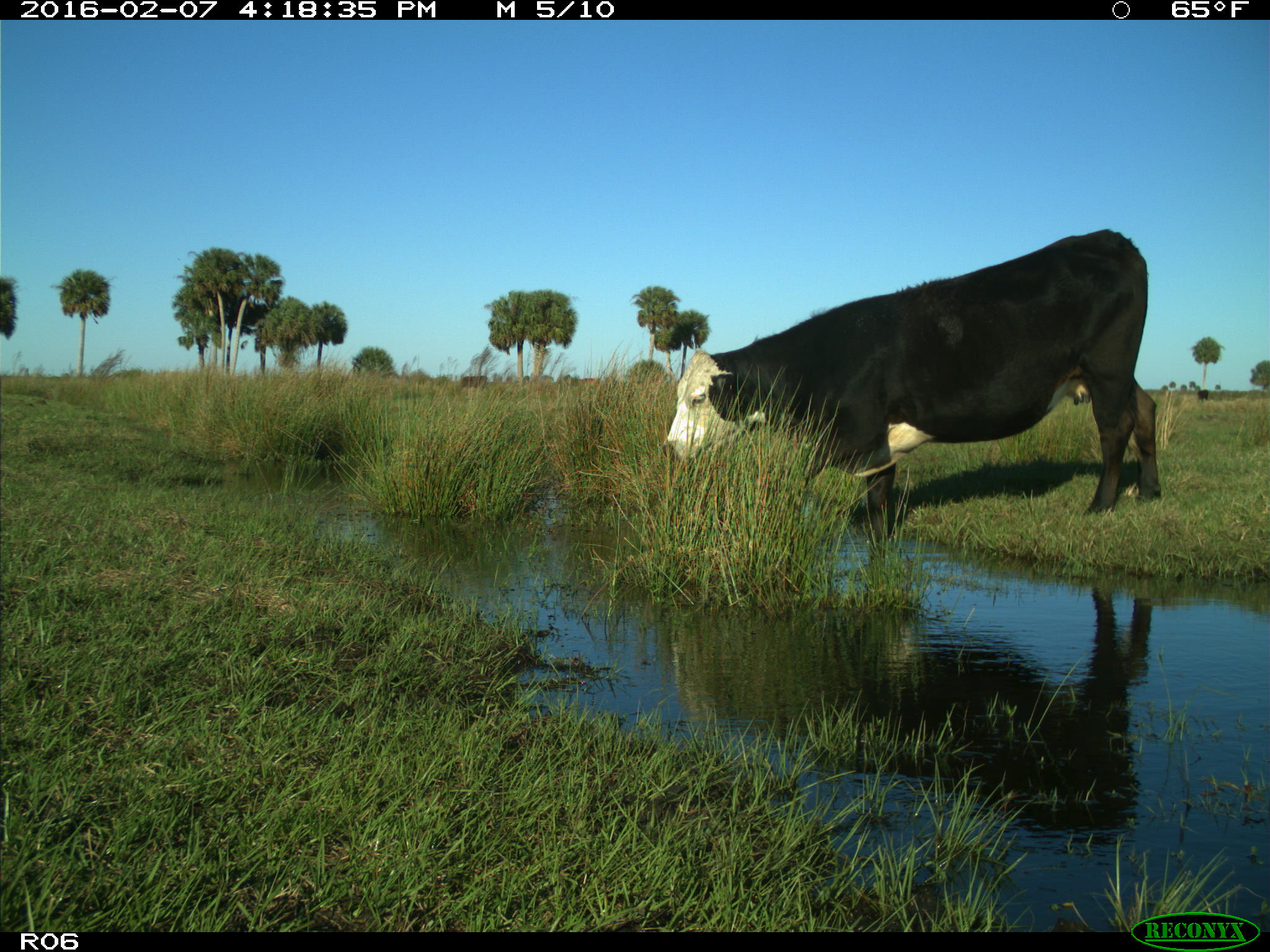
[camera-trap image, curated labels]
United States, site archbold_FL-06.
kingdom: Animalia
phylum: Chordata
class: Mammalia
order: Artiodactyla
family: Bovidae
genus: Bos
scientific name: Bos taurus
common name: domestic cow